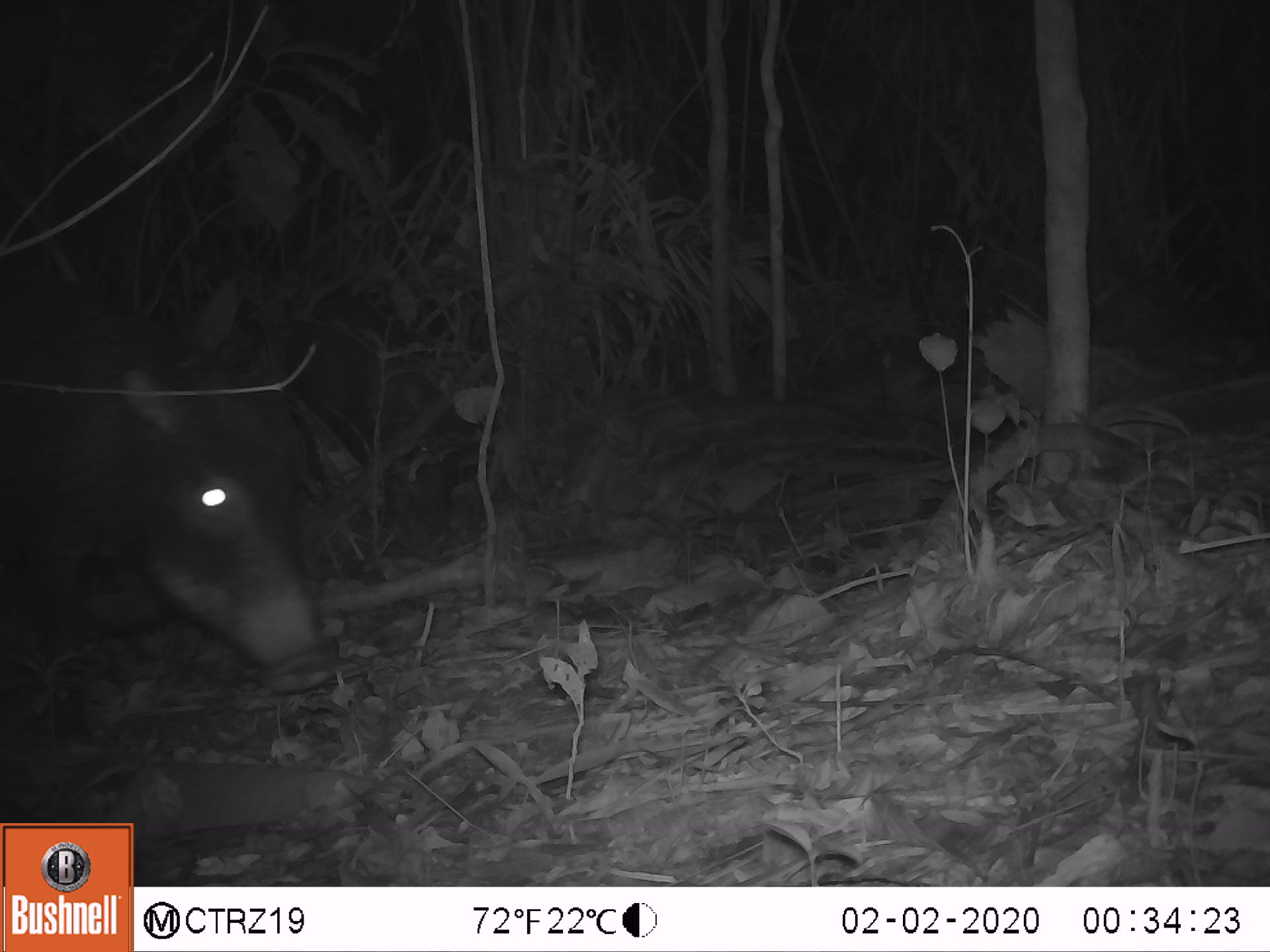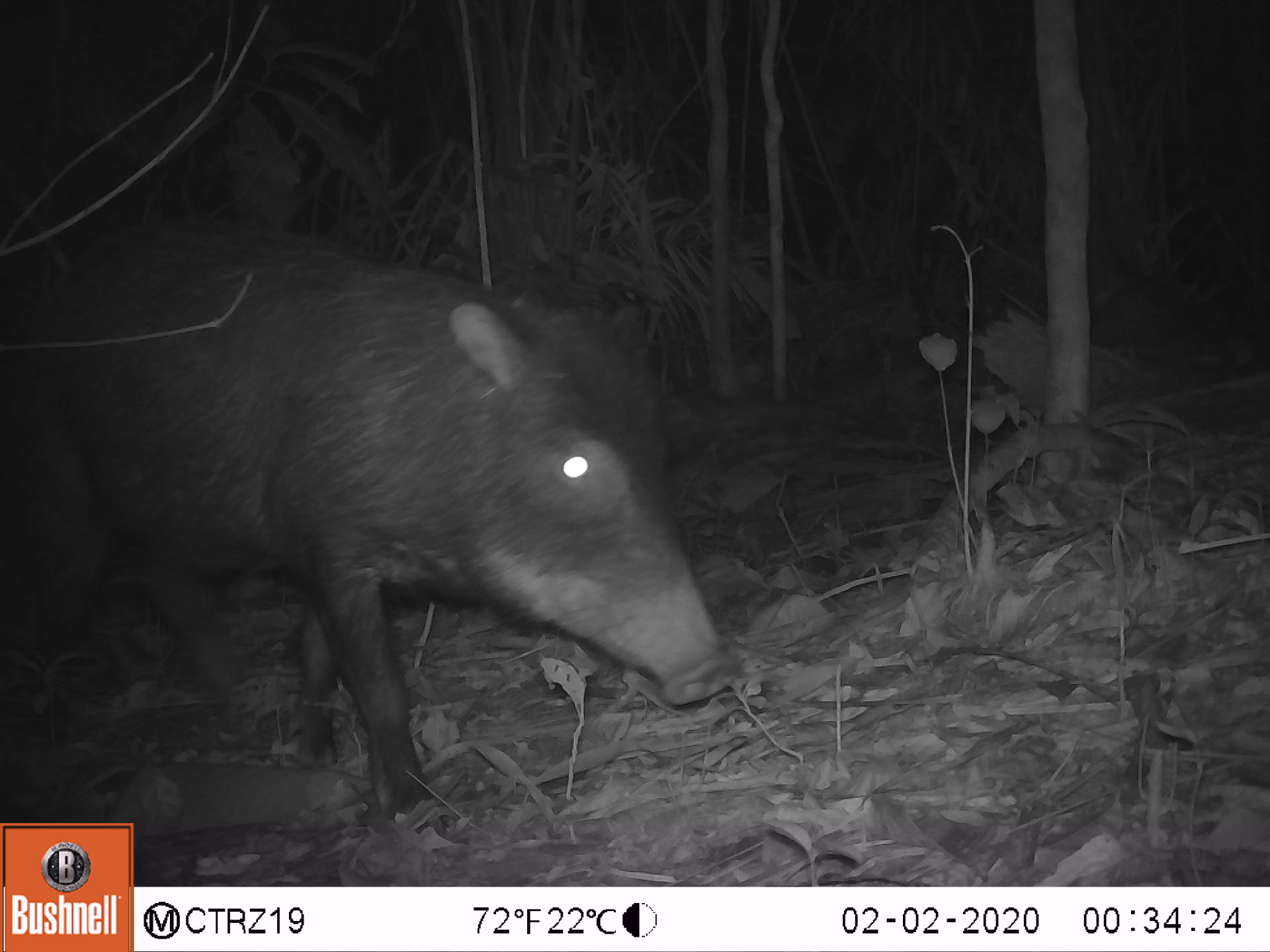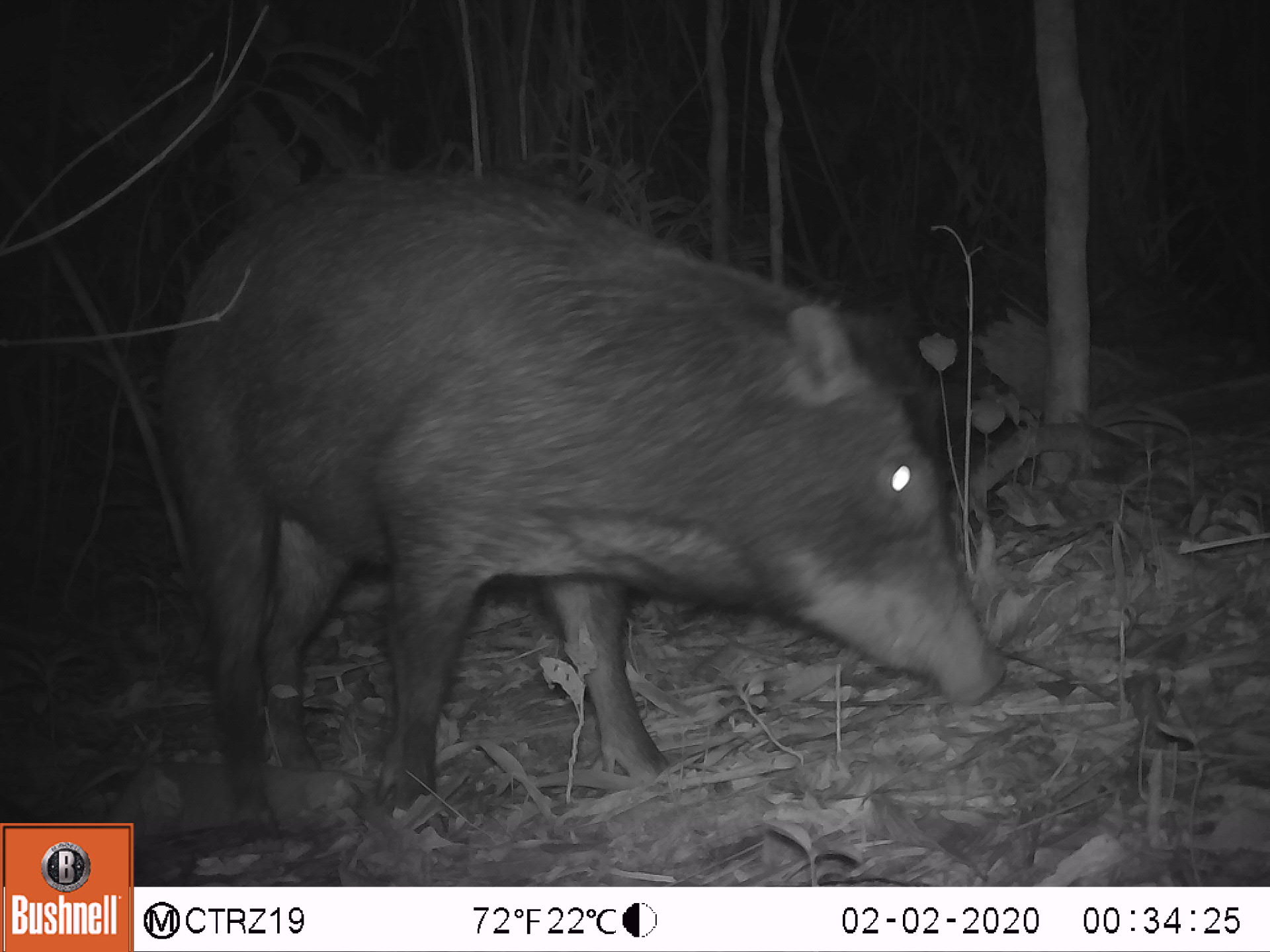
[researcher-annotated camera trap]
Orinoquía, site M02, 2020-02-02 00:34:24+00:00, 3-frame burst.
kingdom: Animalia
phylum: Chordata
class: Mammalia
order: Artiodactyla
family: Tayassuidae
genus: Tayassu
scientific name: Tayassu pecari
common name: white-lipped peccary